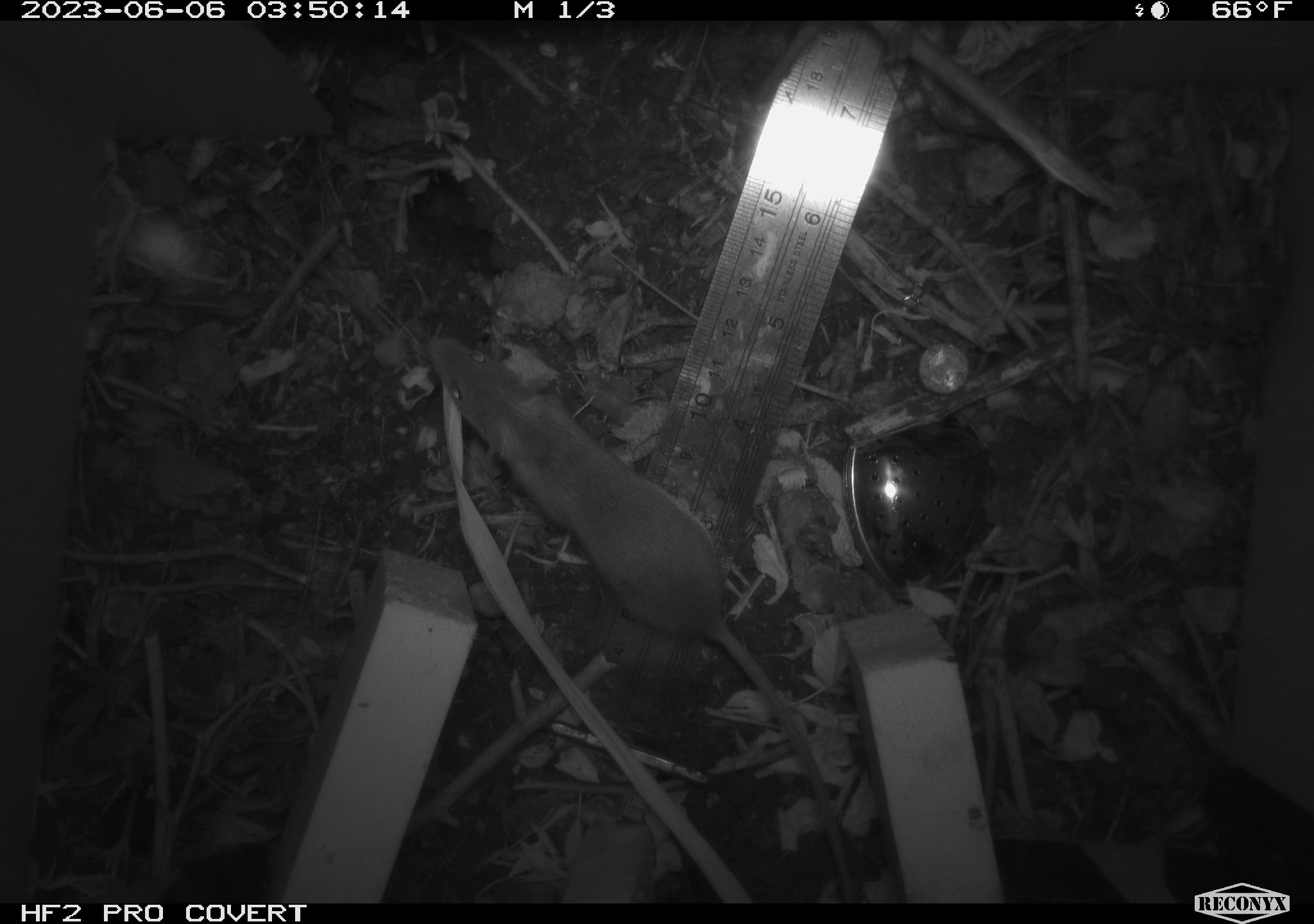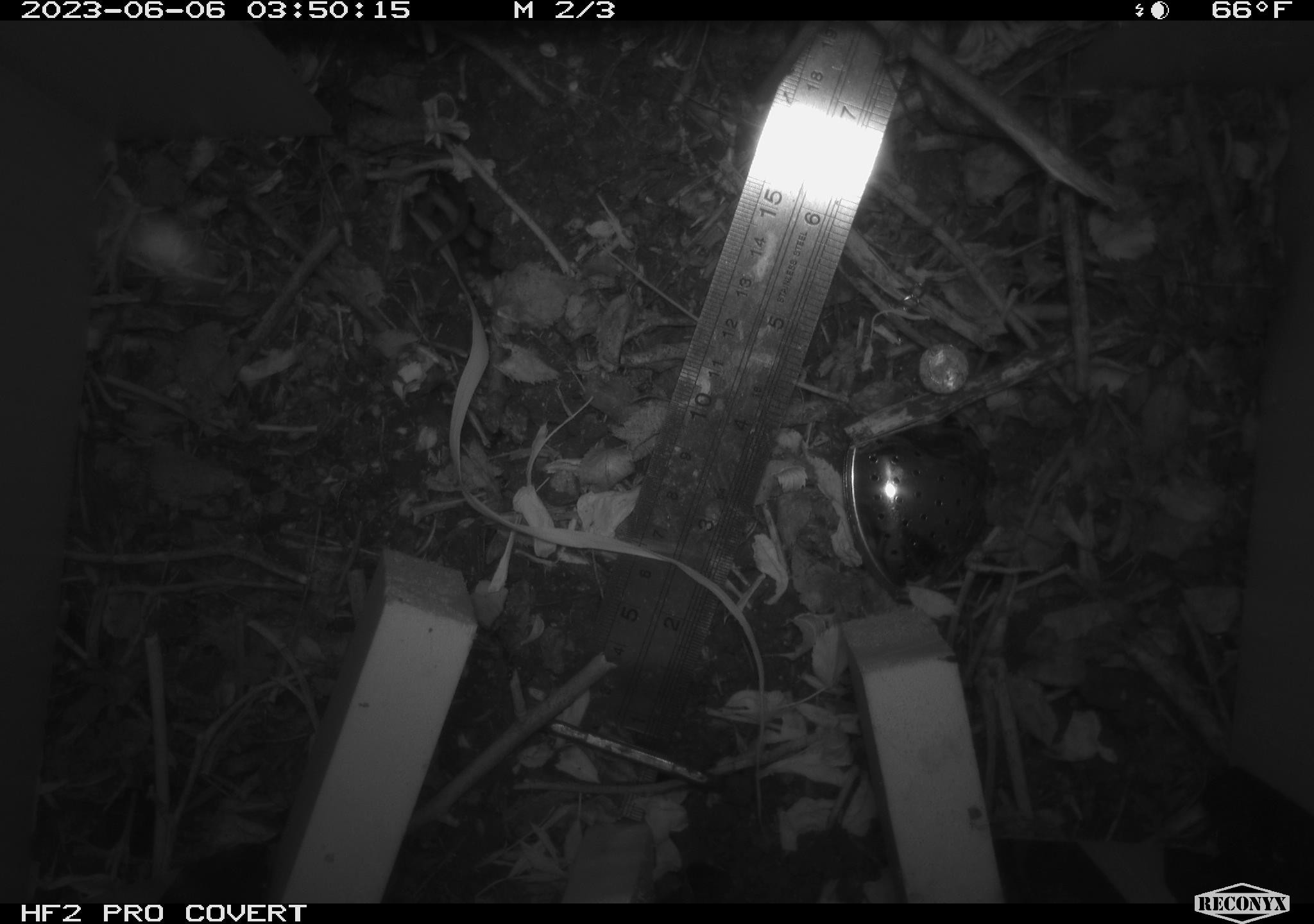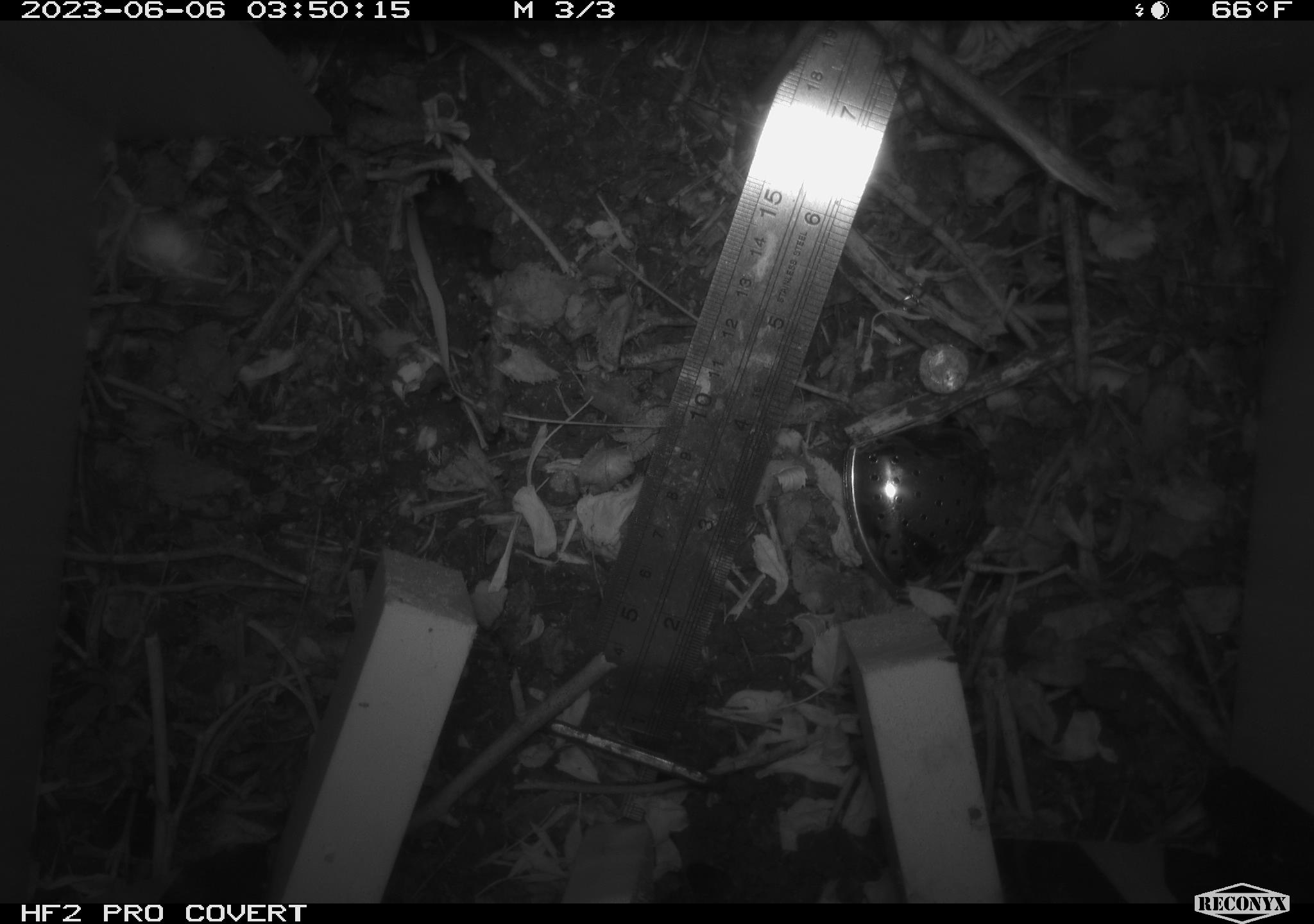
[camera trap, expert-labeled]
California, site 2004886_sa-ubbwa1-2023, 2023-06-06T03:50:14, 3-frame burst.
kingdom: Animalia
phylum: Chordata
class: Mammalia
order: Rodentia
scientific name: Rodentia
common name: rodent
Rodent (Rodentia).